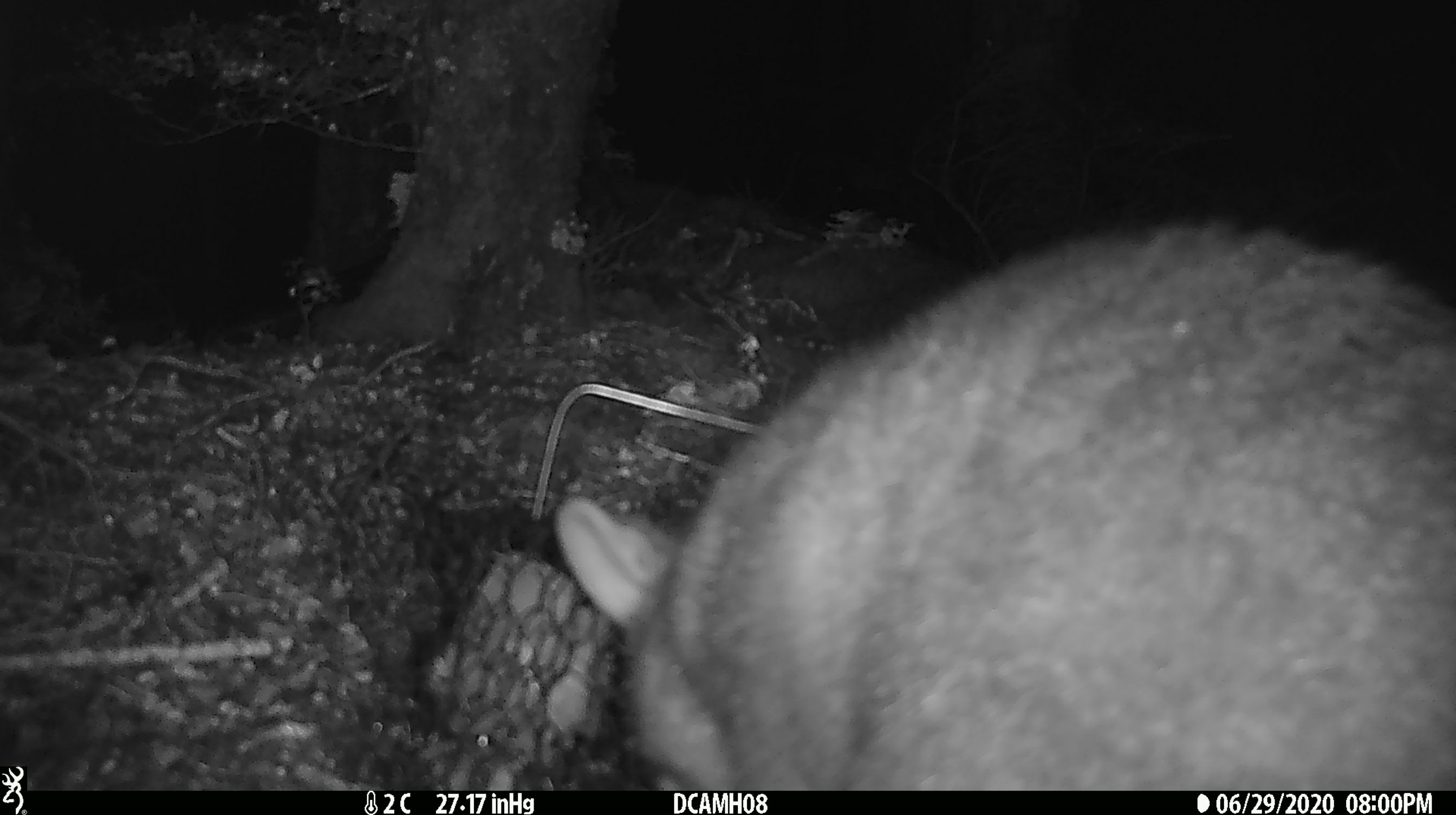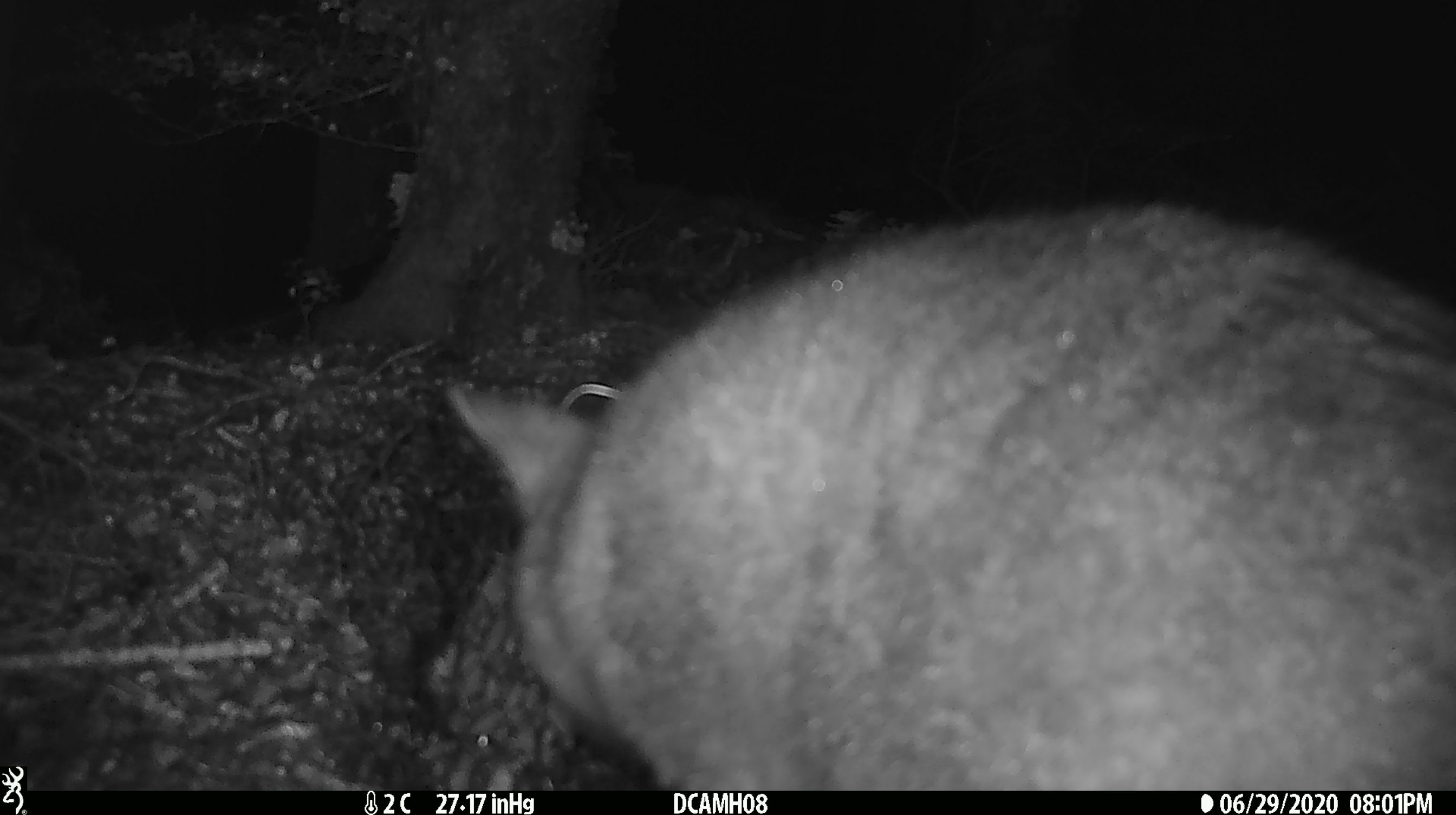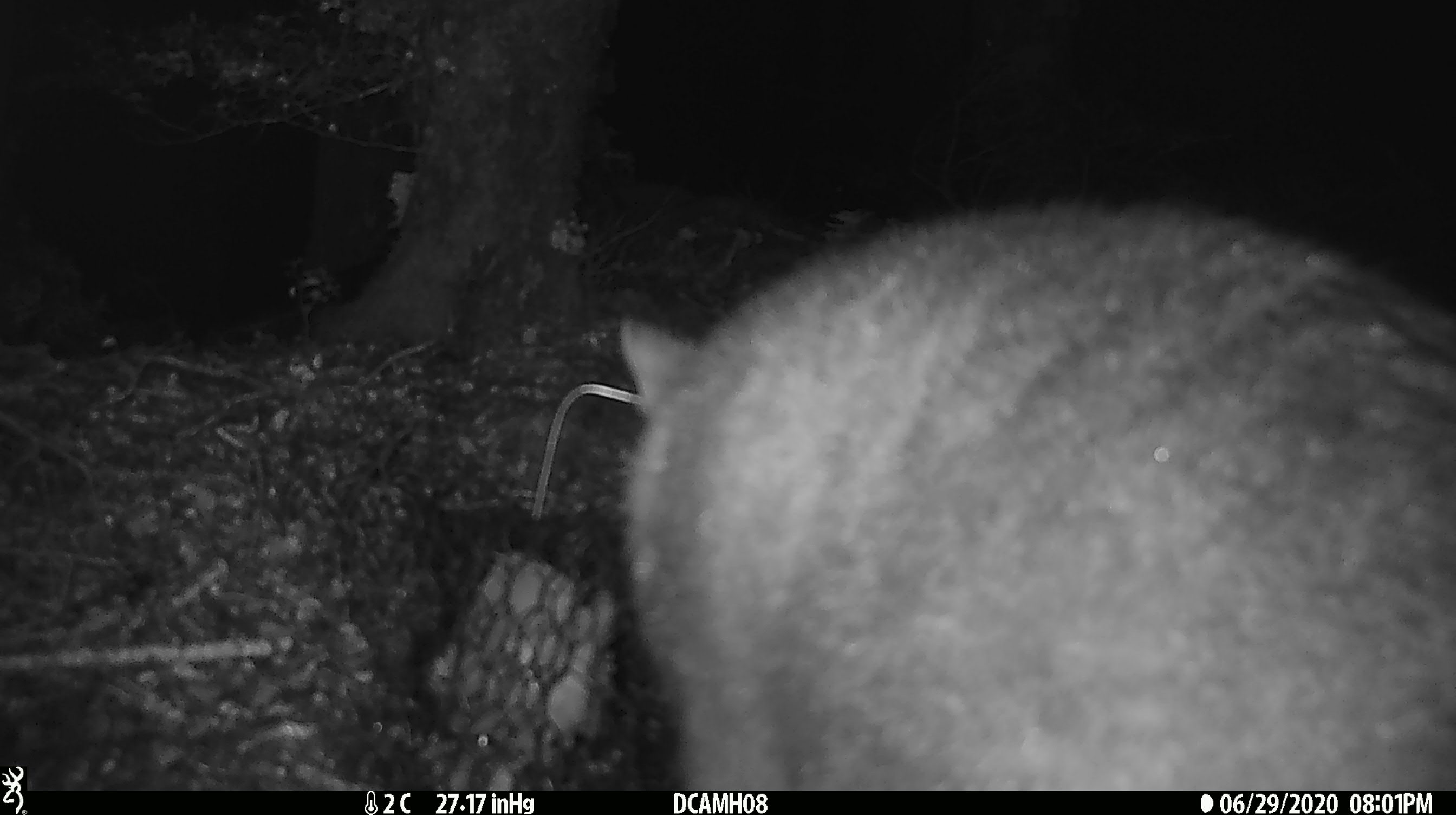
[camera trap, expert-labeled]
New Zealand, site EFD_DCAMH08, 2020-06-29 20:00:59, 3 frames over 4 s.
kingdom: Animalia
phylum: Chordata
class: Mammalia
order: Diprotodontia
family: Phalangeridae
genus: Trichosurus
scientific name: Trichosurus vulpecula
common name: common brushtail possum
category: possum